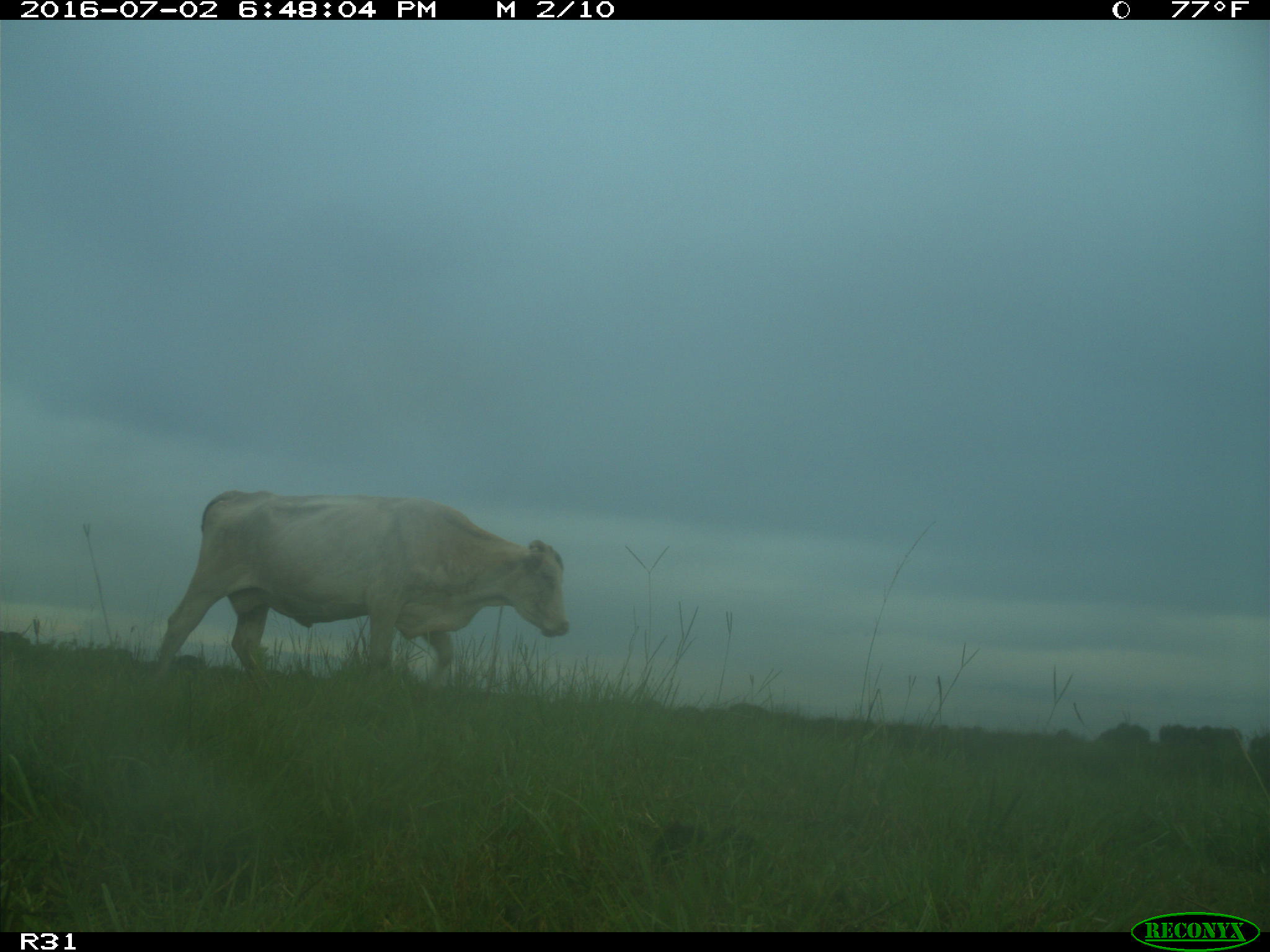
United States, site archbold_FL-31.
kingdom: Animalia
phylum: Chordata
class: Mammalia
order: Artiodactyla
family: Bovidae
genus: Bos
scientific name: Bos taurus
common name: domestic cow